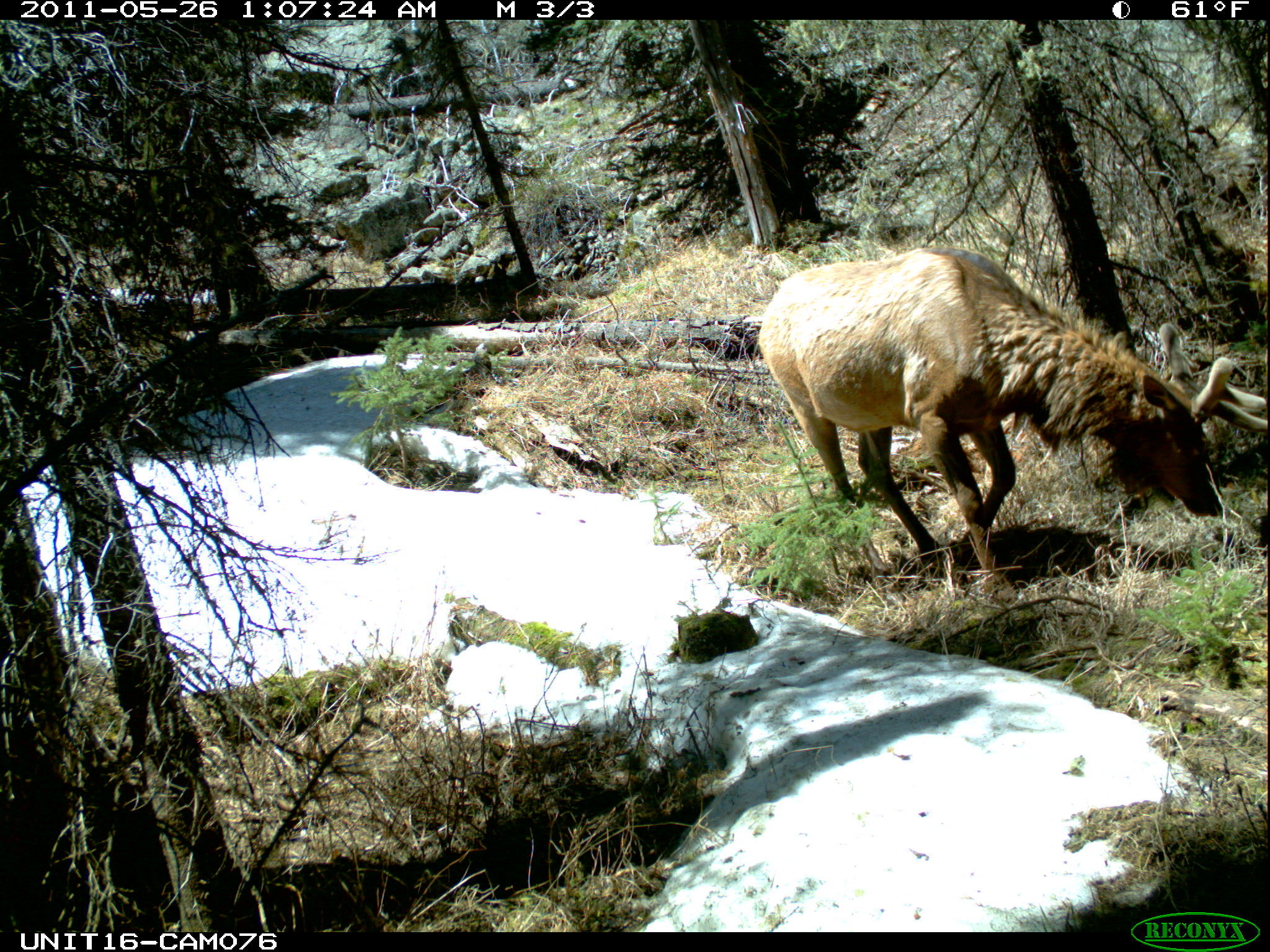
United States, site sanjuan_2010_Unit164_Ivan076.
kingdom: Animalia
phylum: Chordata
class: Mammalia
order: Artiodactyla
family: Cervidae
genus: Cervus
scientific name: Cervus elaphus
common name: red deer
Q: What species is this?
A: Cervus elaphus (red deer).